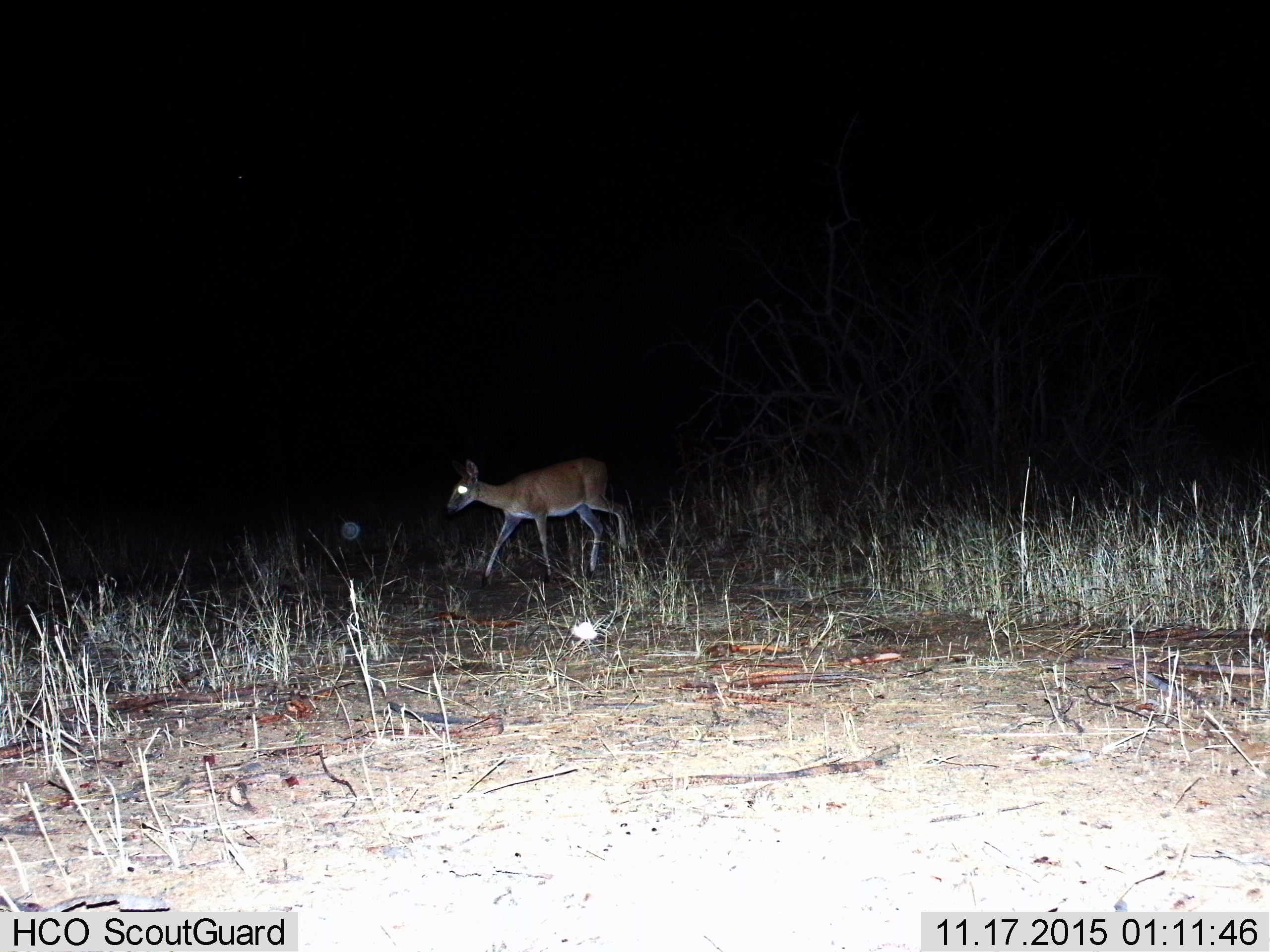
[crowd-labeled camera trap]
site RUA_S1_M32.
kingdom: Animalia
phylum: Chordata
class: Mammalia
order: Artiodactyla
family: Bovidae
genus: Sylvicapra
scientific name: Sylvicapra grimmia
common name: common duiker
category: duikercommongrey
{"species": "duikercommongrey (common duiker) (Sylvicapra grimmia)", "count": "1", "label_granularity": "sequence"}